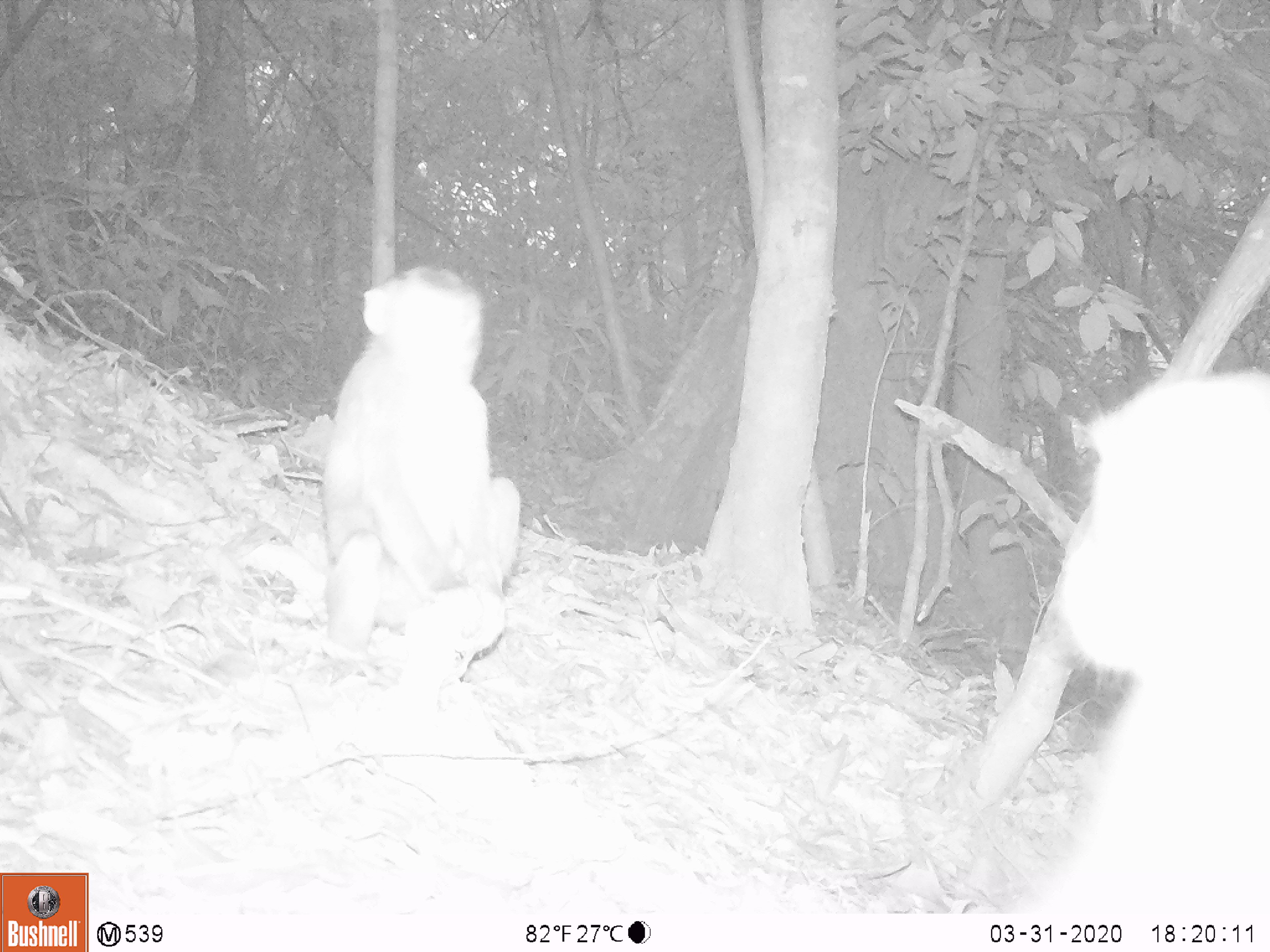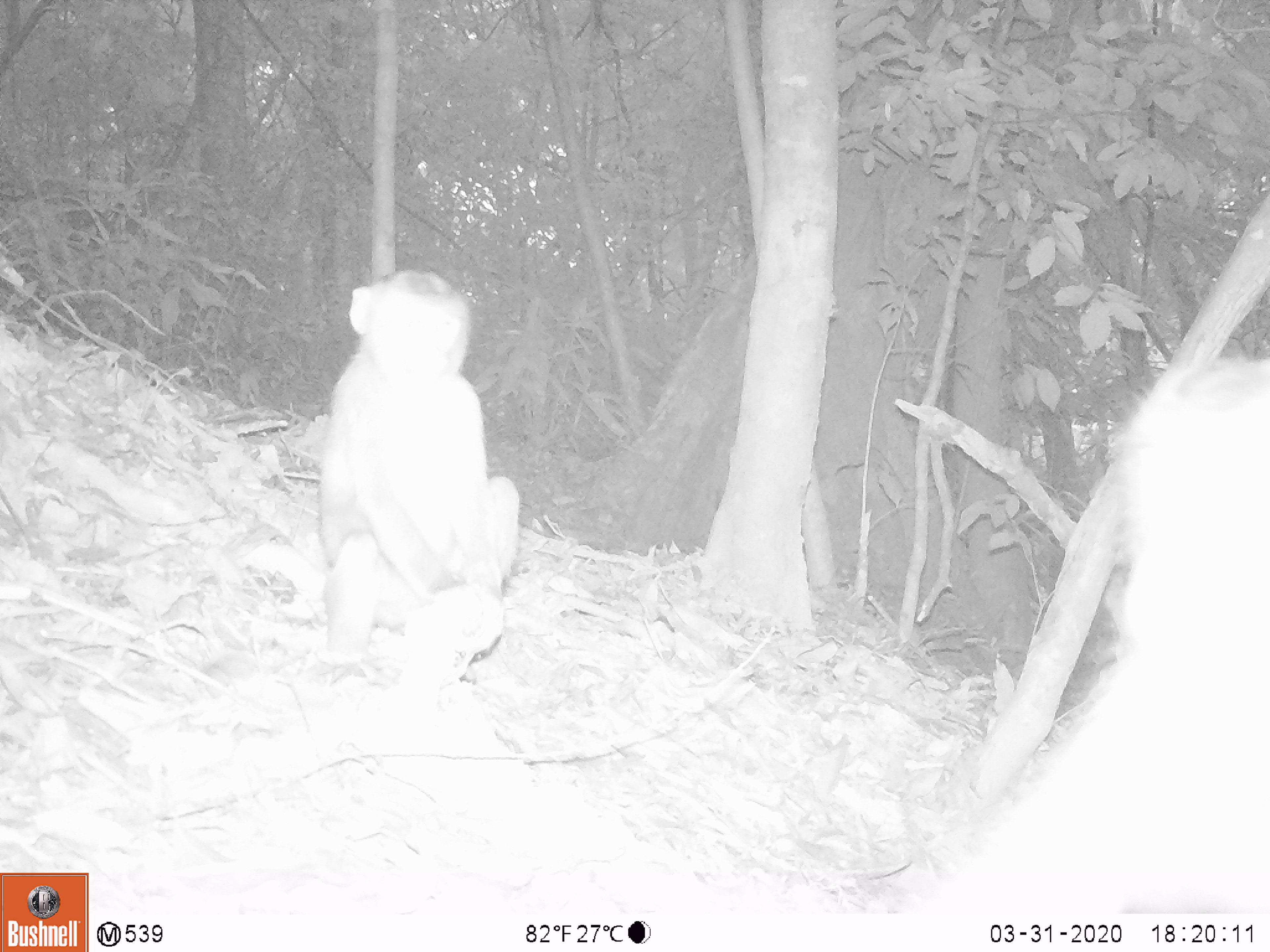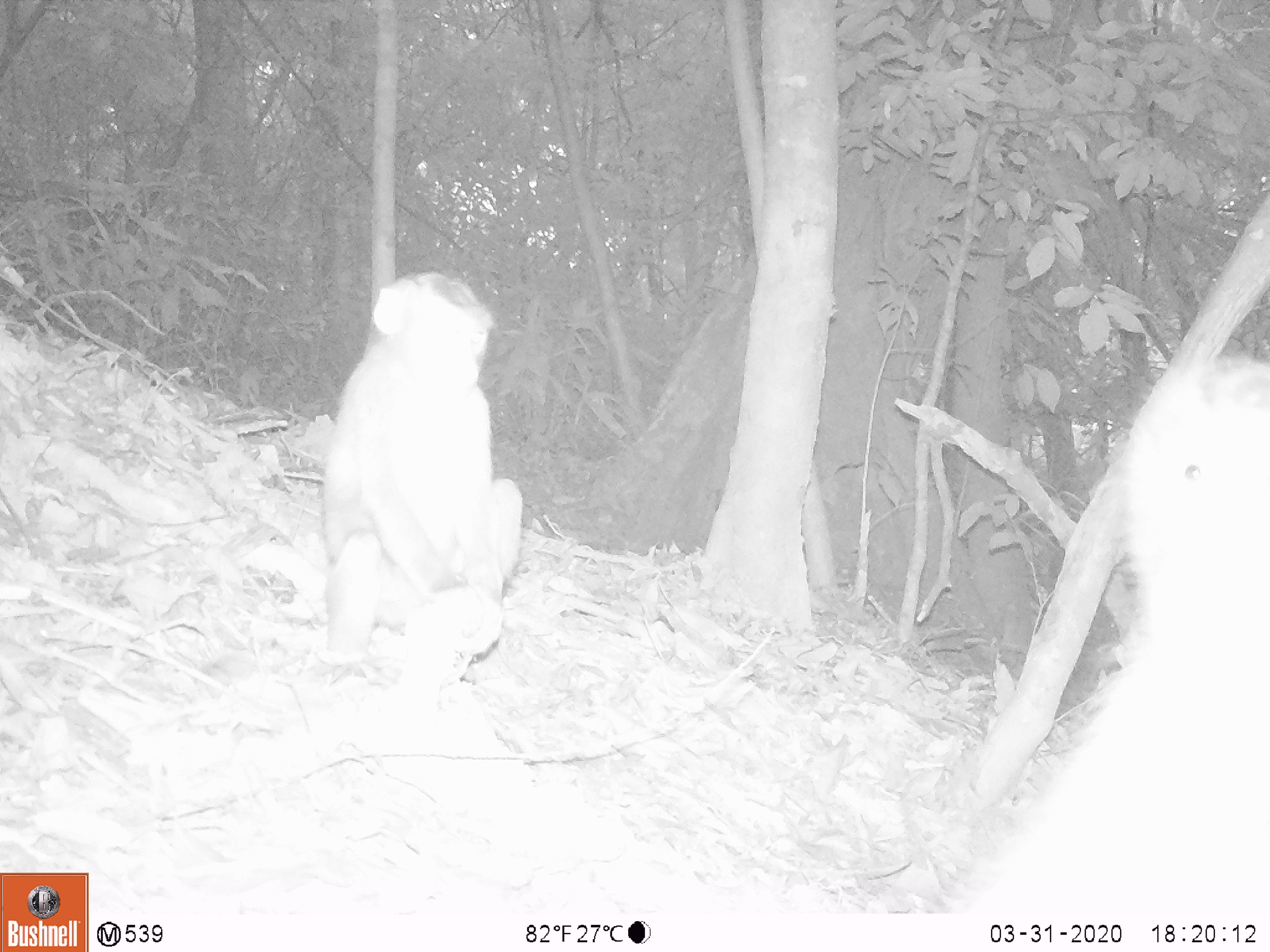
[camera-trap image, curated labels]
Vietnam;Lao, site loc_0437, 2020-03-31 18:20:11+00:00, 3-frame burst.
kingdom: Animalia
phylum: Chordata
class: Mammalia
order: Primates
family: Cercopithecidae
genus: Macaca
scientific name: Macaca nemestrina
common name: pig-tailed macaque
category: pig tailed macaque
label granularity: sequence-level